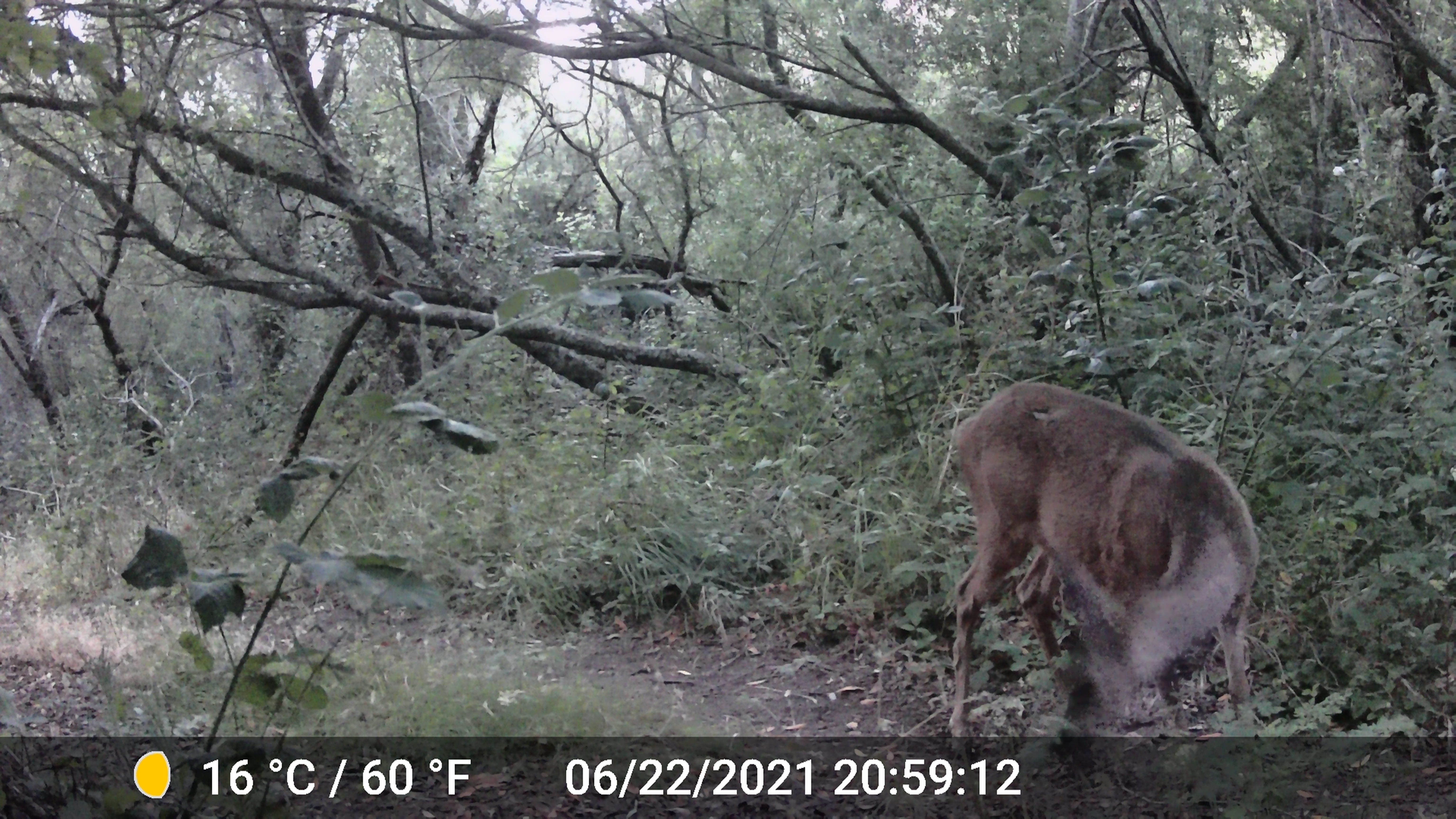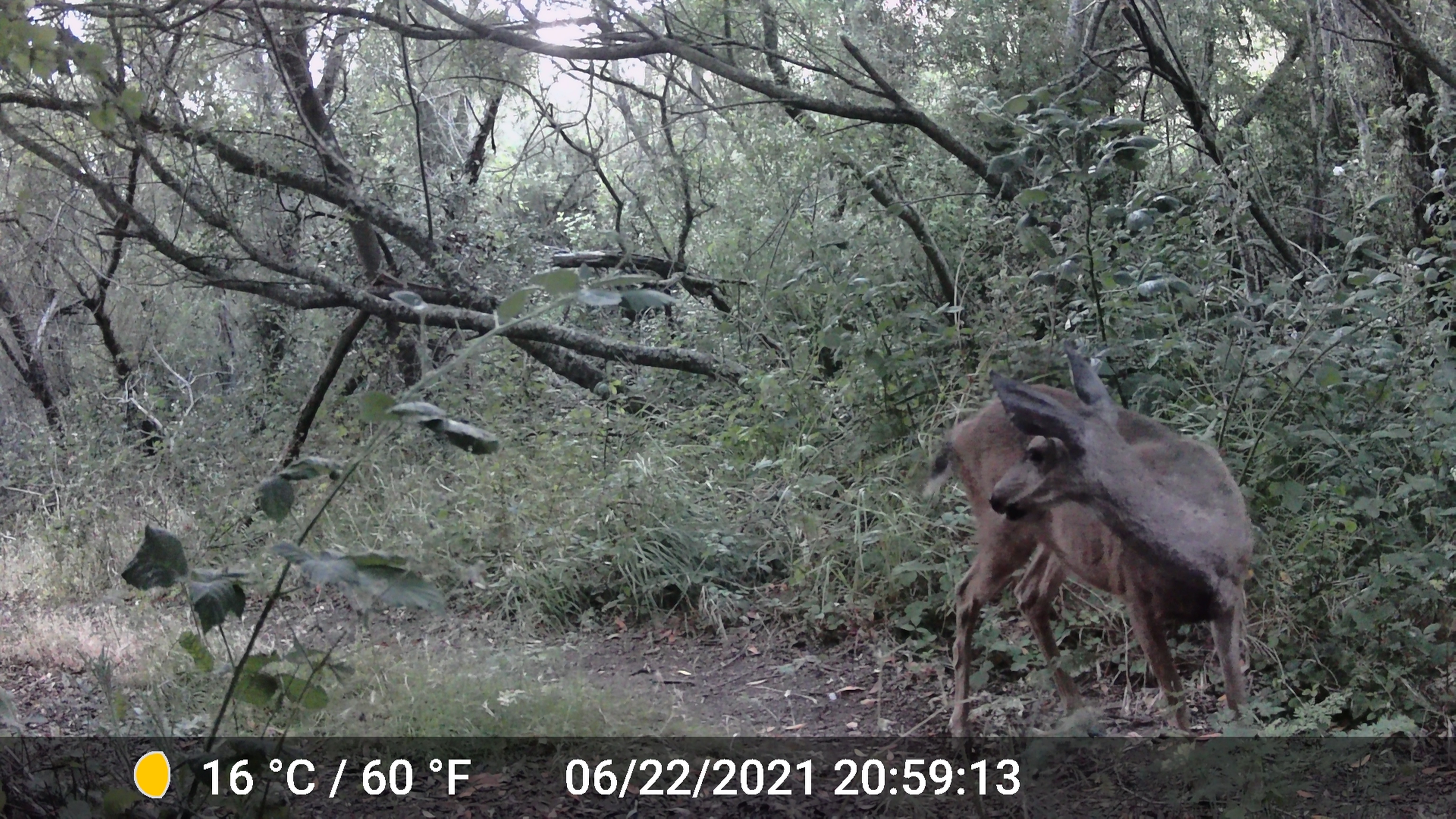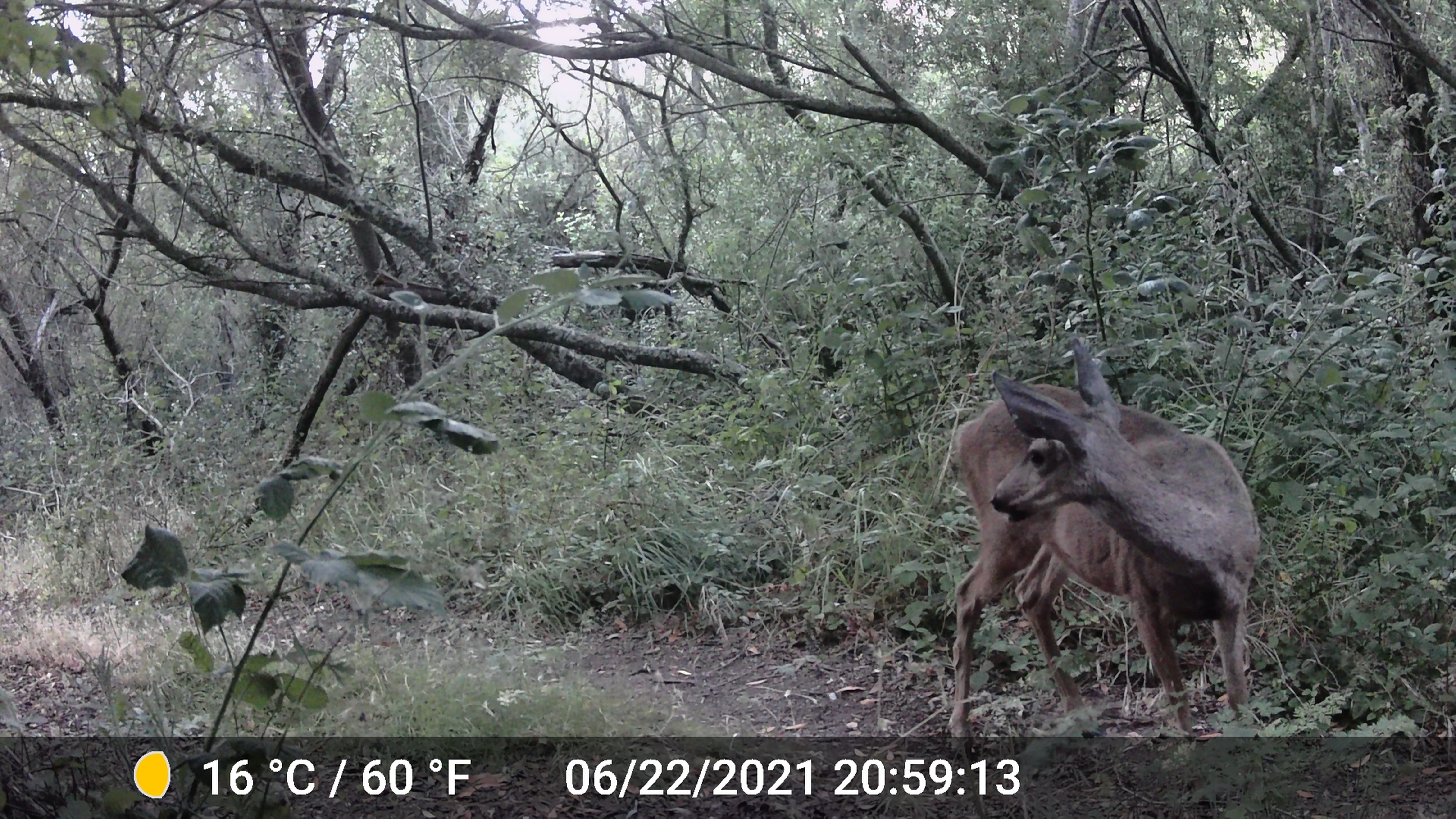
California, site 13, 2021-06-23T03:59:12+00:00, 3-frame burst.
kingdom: Animalia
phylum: Chordata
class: Mammalia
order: Artiodactyla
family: Cervidae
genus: Odocoileus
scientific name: Odocoileus hemionus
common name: mule deer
Mule deer (Odocoileus hemionus).